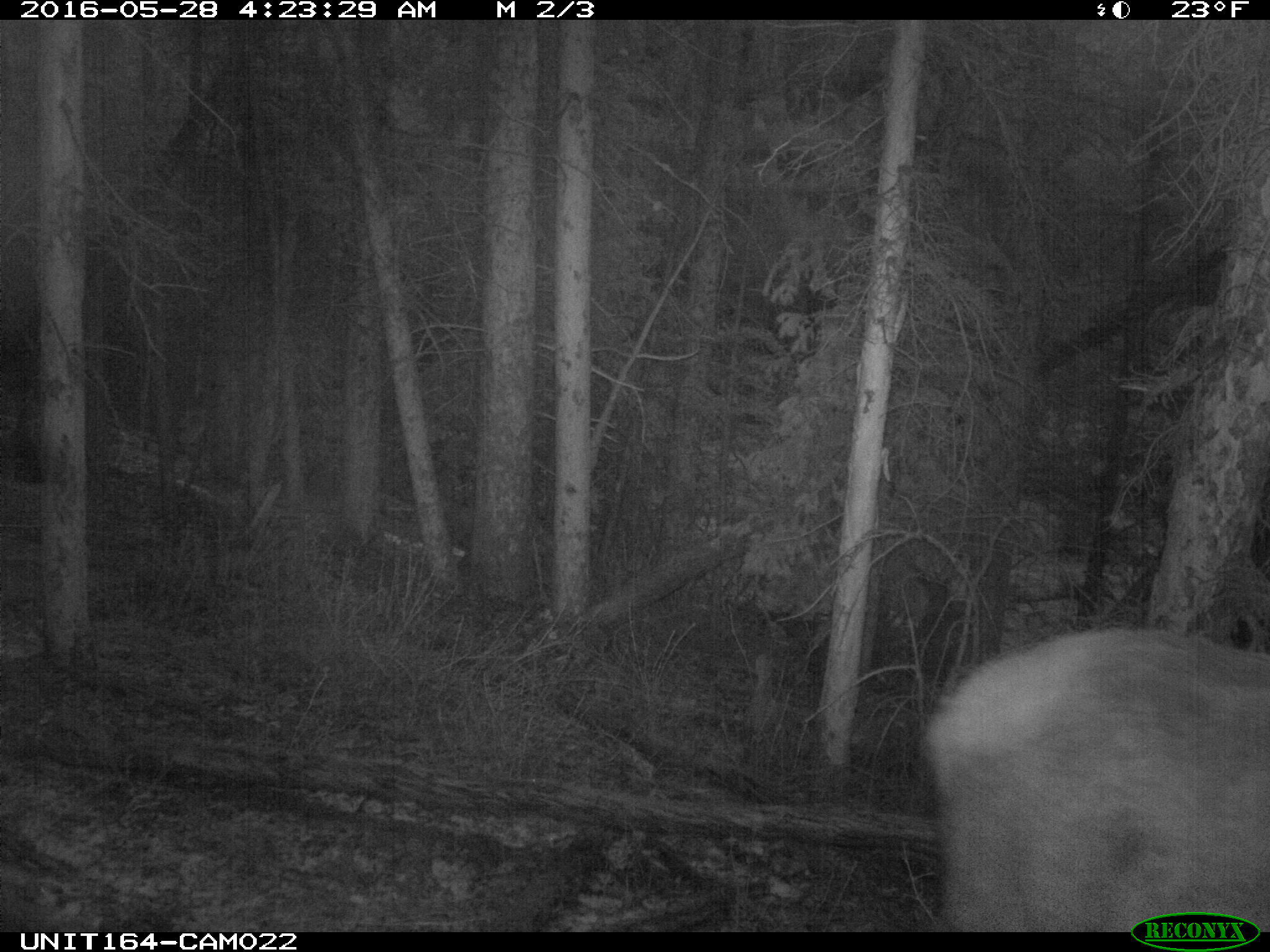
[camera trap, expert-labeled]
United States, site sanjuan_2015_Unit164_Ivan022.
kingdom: Animalia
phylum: Chordata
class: Mammalia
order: Artiodactyla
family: Cervidae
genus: Cervus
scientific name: Cervus elaphus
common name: red deer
Cervus elaphus (red deer).